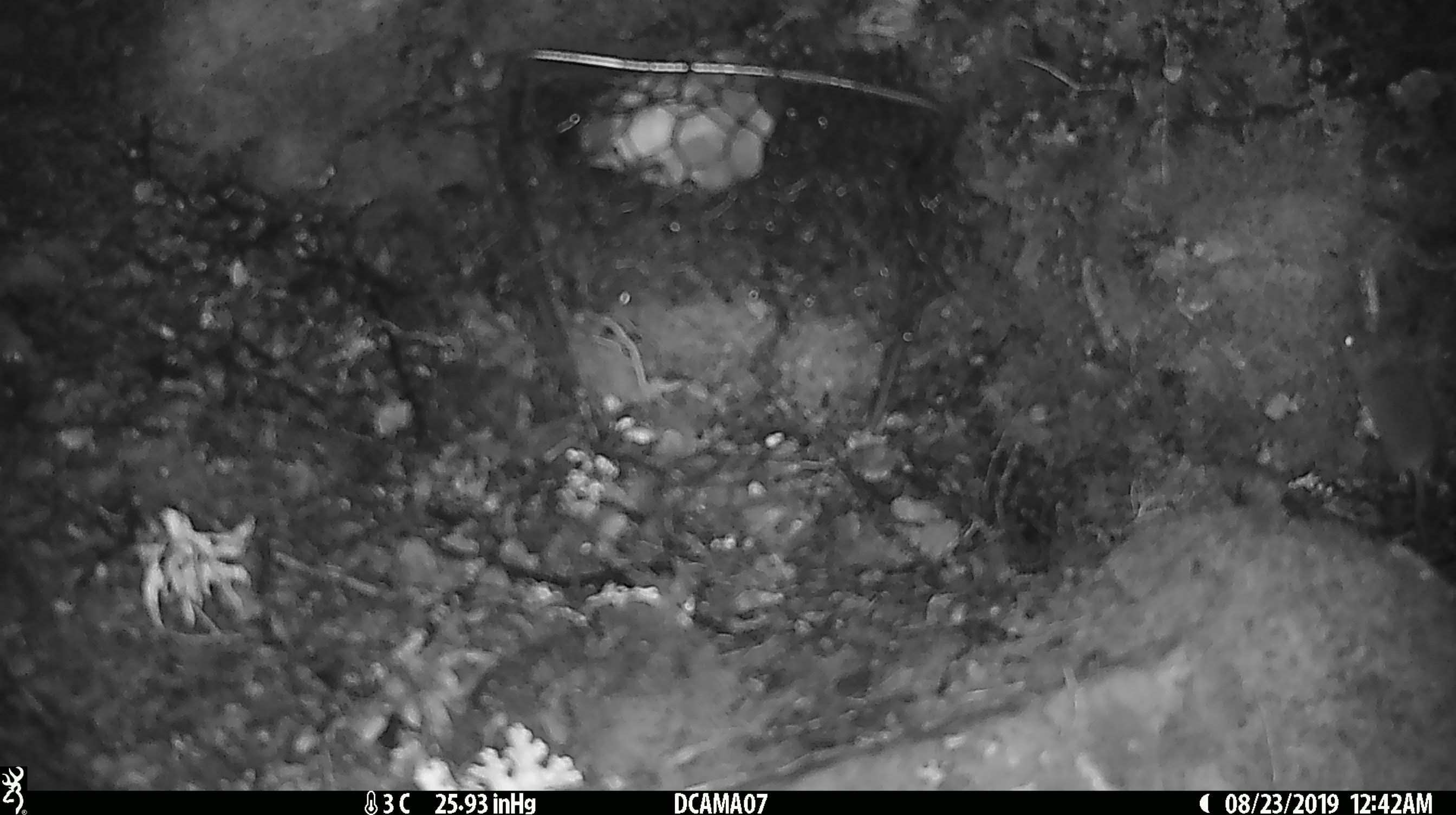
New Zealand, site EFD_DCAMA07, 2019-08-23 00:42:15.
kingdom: Animalia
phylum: Chordata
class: Mammalia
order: Rodentia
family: Muridae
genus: Mus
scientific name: Mus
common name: mouse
Mouse (Mus).